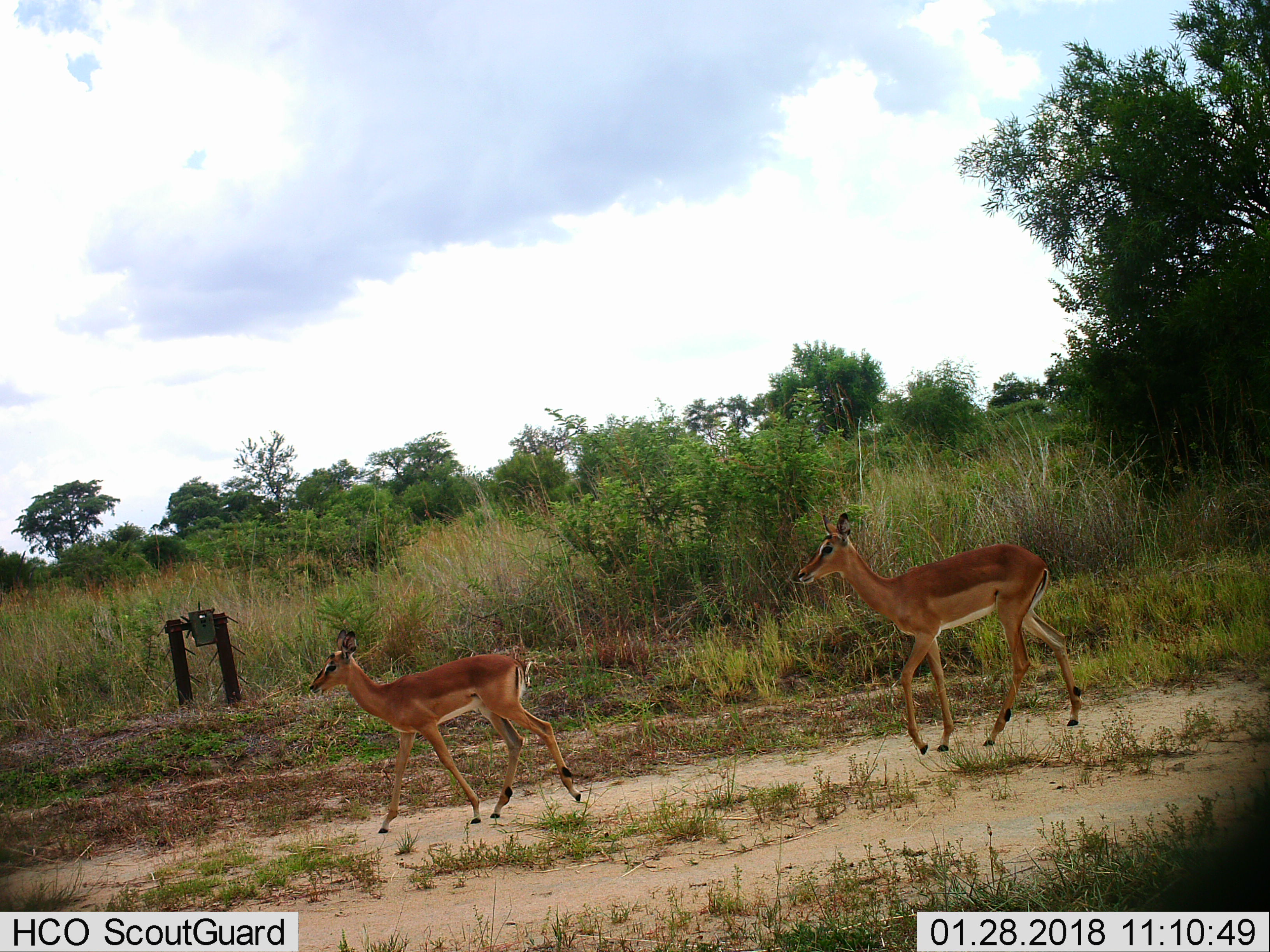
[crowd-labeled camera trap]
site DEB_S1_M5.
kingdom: Animalia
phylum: Chordata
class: Mammalia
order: Artiodactyla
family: Bovidae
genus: Aepyceros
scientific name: Aepyceros melampus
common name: impala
Impala (Aepyceros melampus), count 2. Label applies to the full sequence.